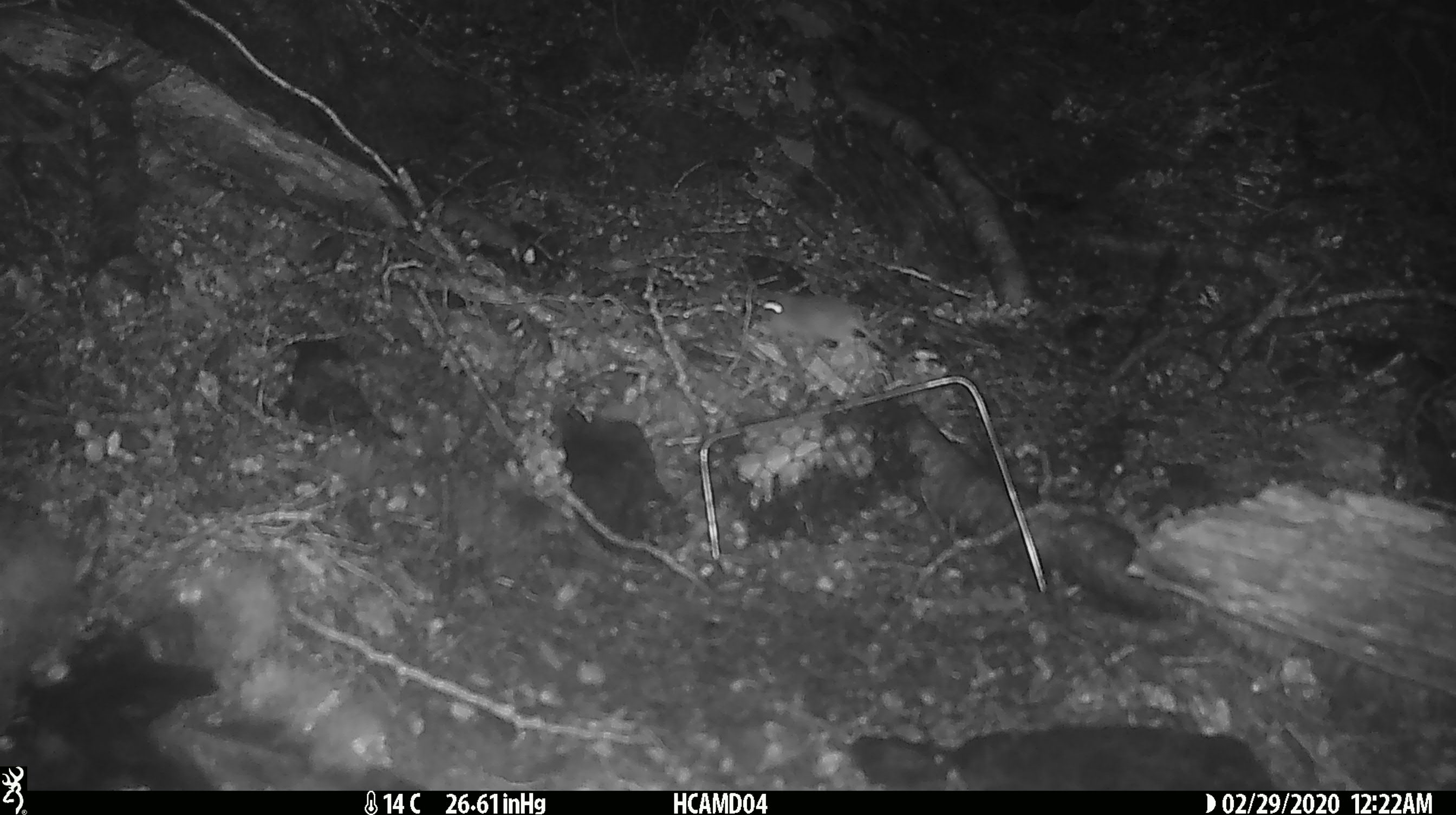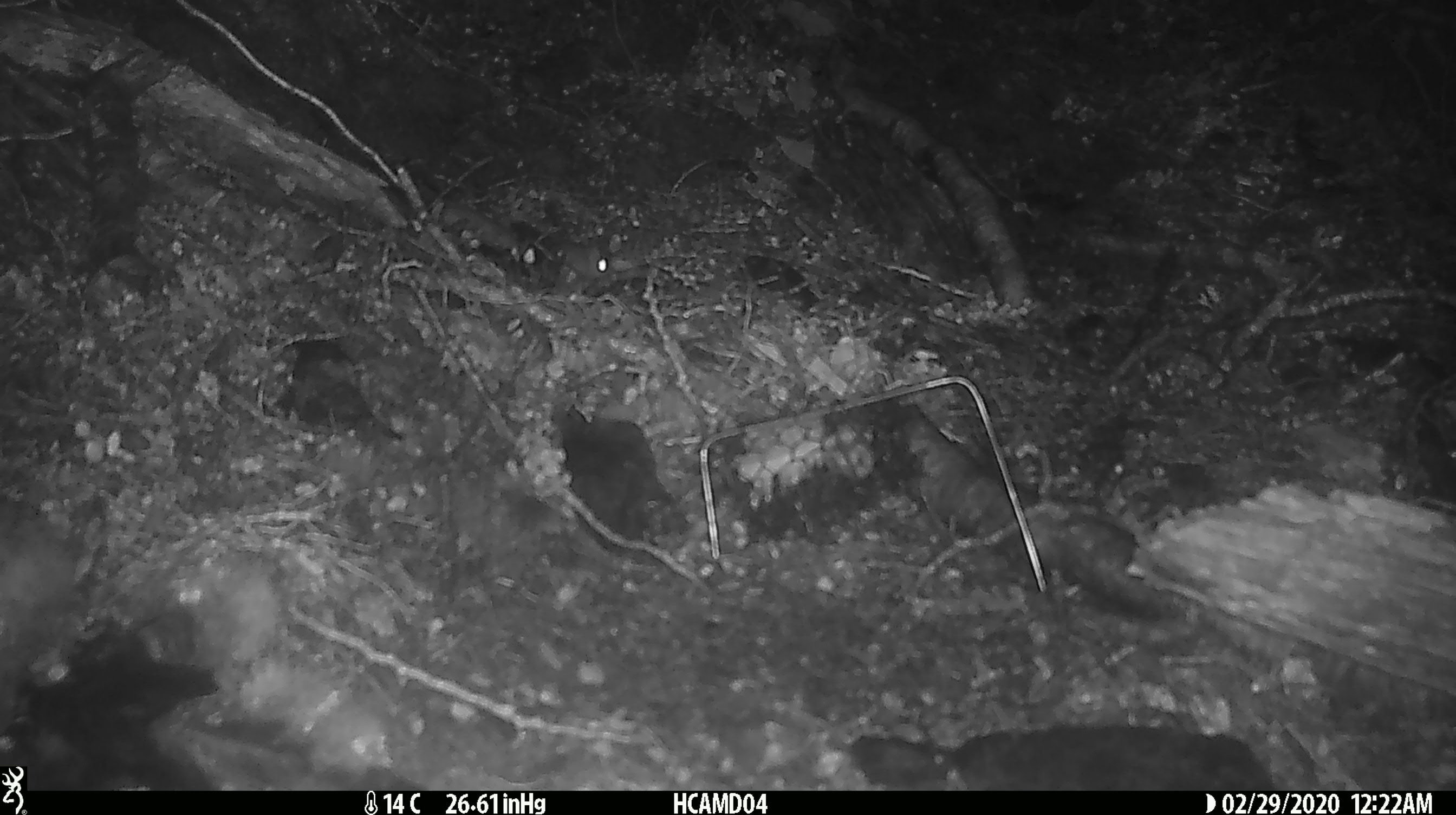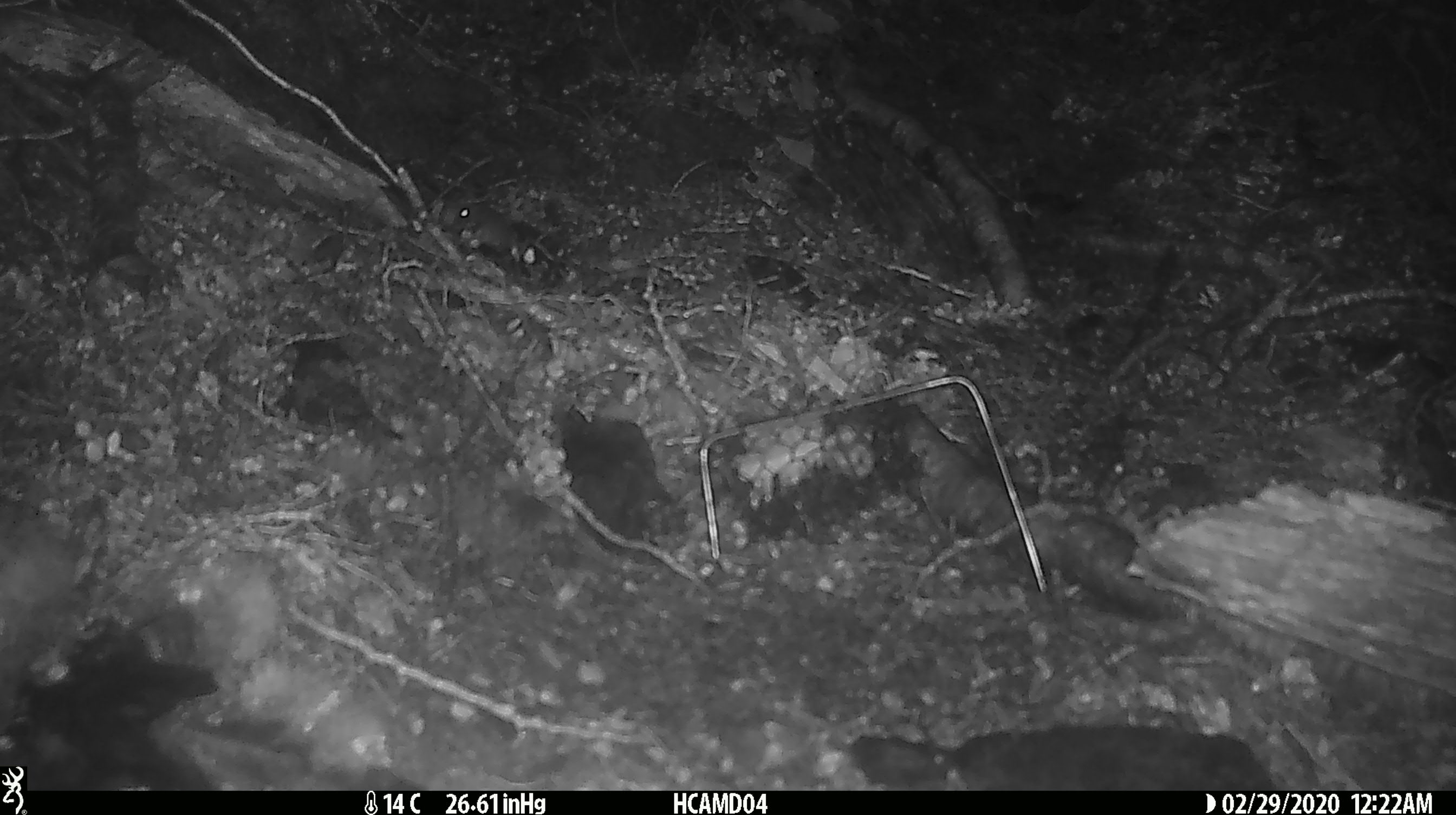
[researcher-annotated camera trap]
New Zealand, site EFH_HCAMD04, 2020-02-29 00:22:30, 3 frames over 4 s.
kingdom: Animalia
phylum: Chordata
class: Mammalia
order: Rodentia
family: Muridae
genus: Mus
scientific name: Mus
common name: mouse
Mouse (Mus).